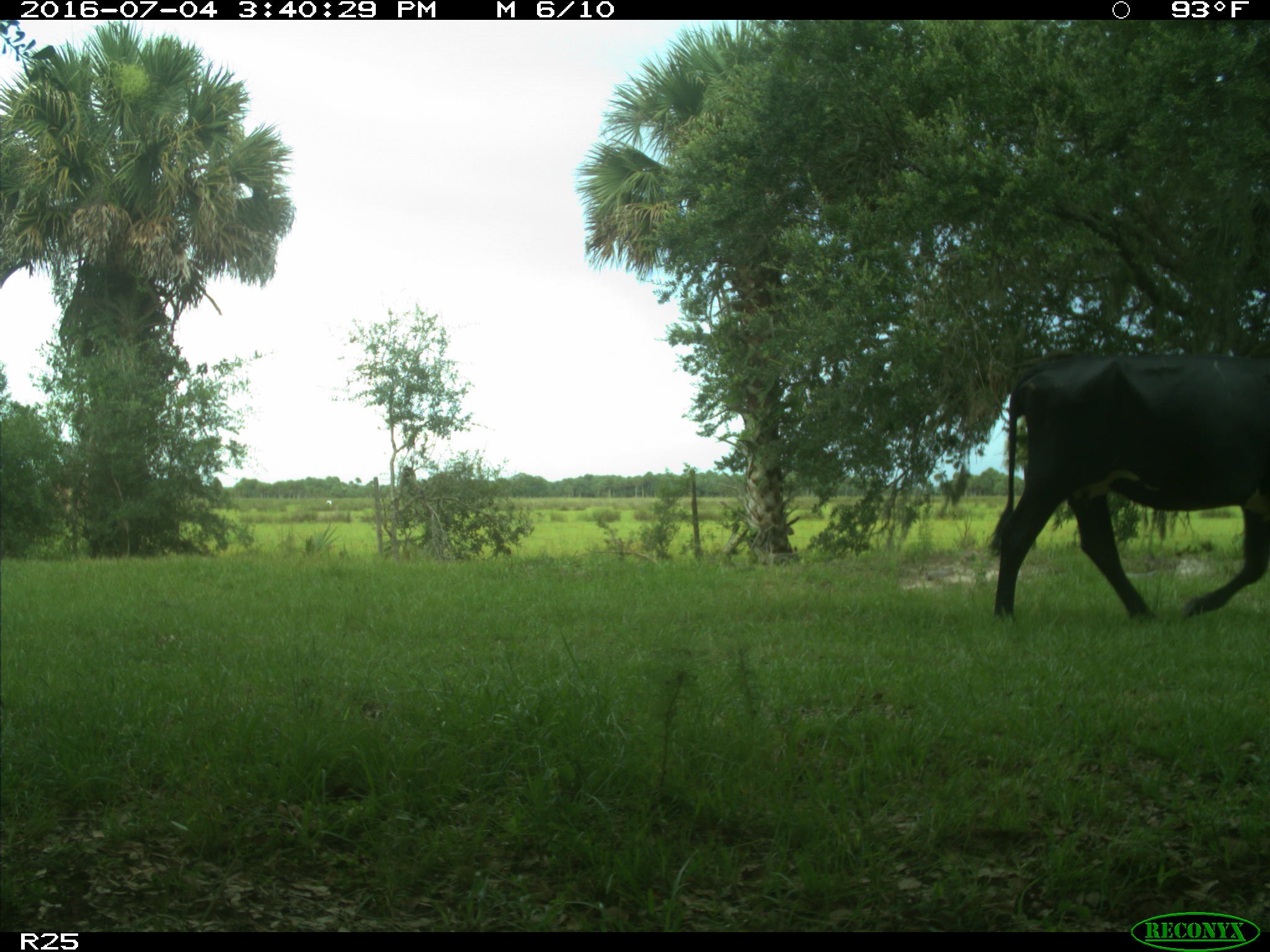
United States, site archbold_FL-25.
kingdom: Animalia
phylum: Chordata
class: Mammalia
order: Artiodactyla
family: Bovidae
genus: Bos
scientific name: Bos taurus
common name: domestic cow